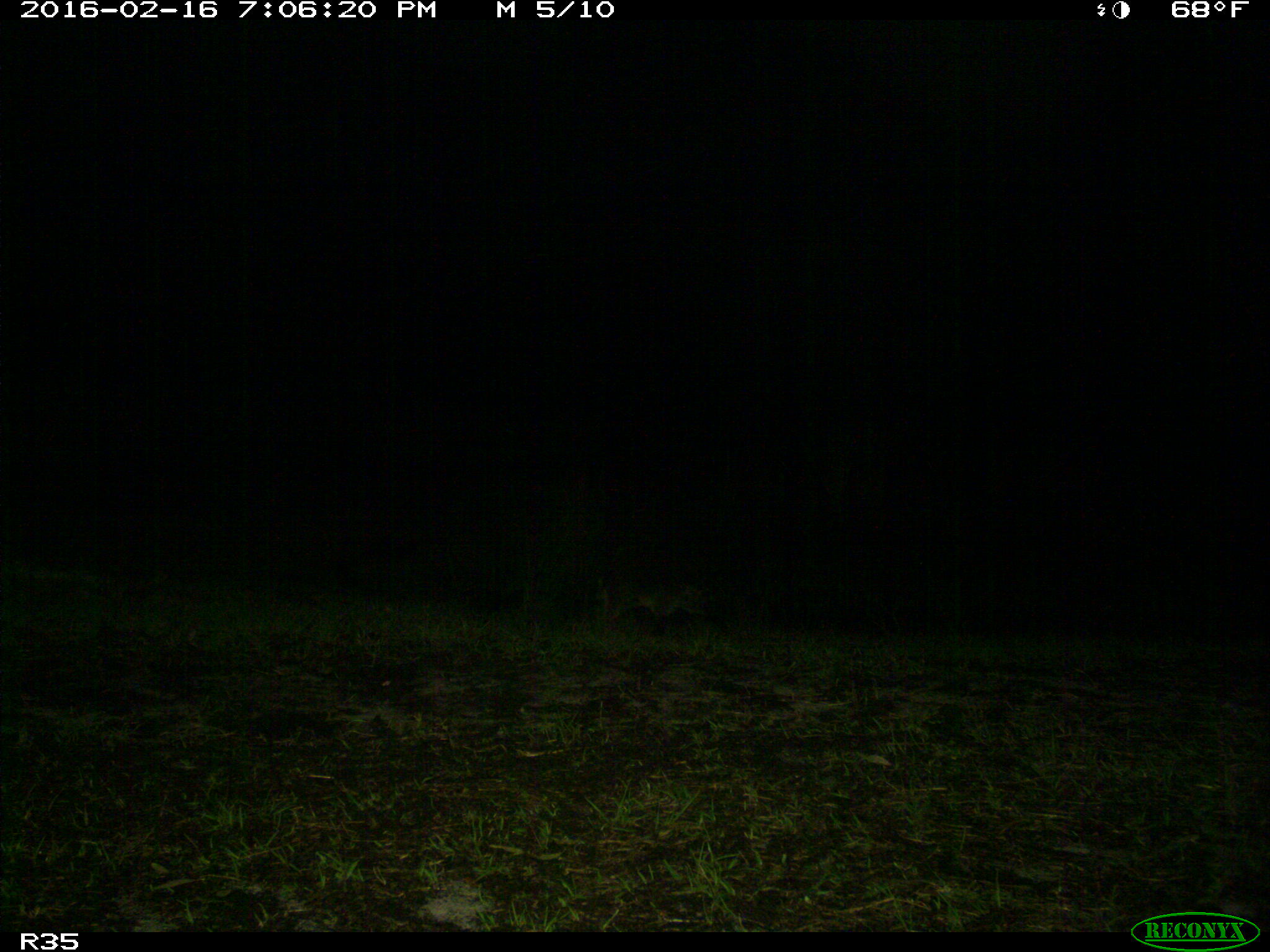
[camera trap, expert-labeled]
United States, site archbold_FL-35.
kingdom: Animalia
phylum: Chordata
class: Mammalia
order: Carnivora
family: Procyonidae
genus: Procyon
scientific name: Procyon lotor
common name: common raccoon